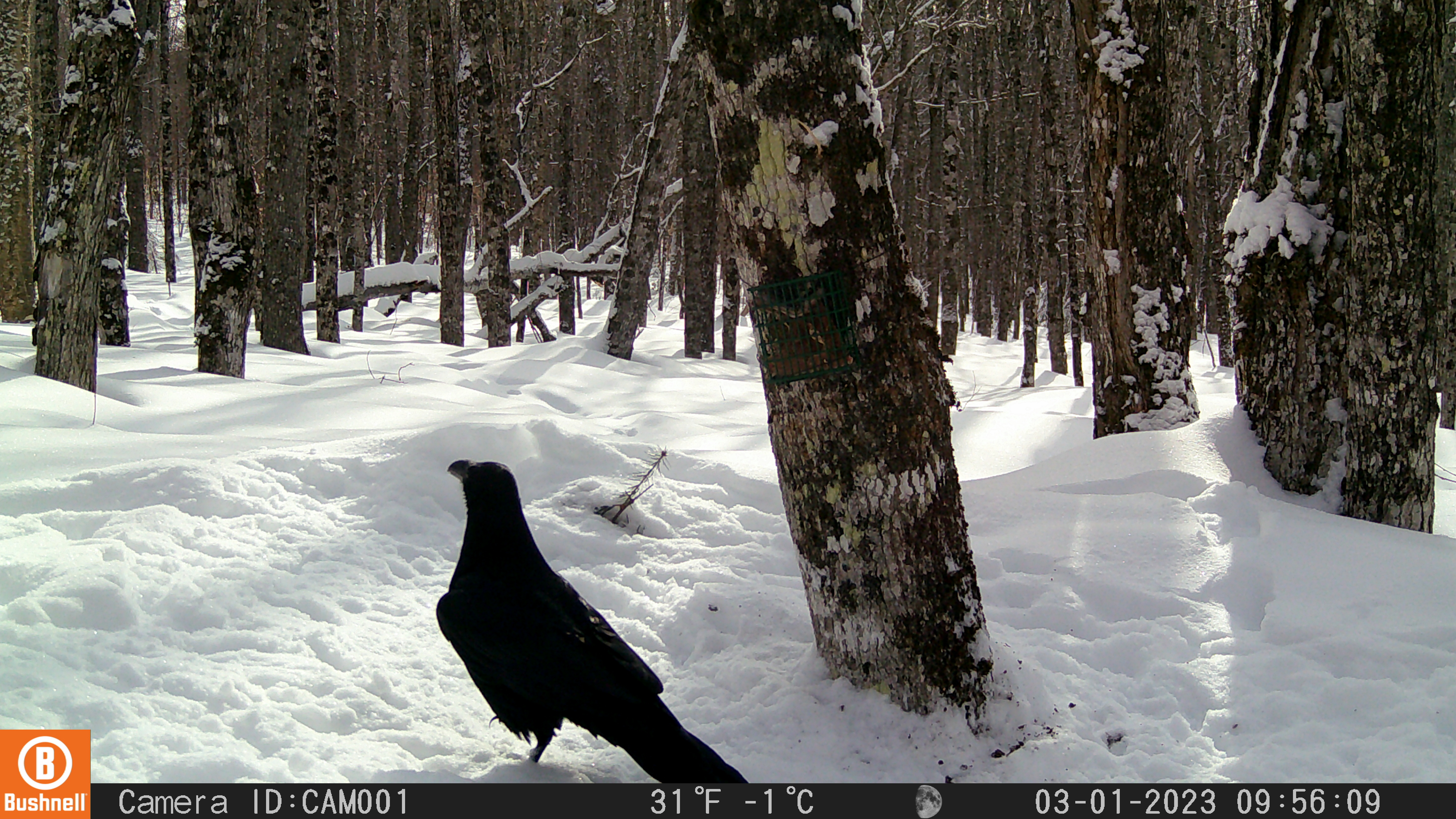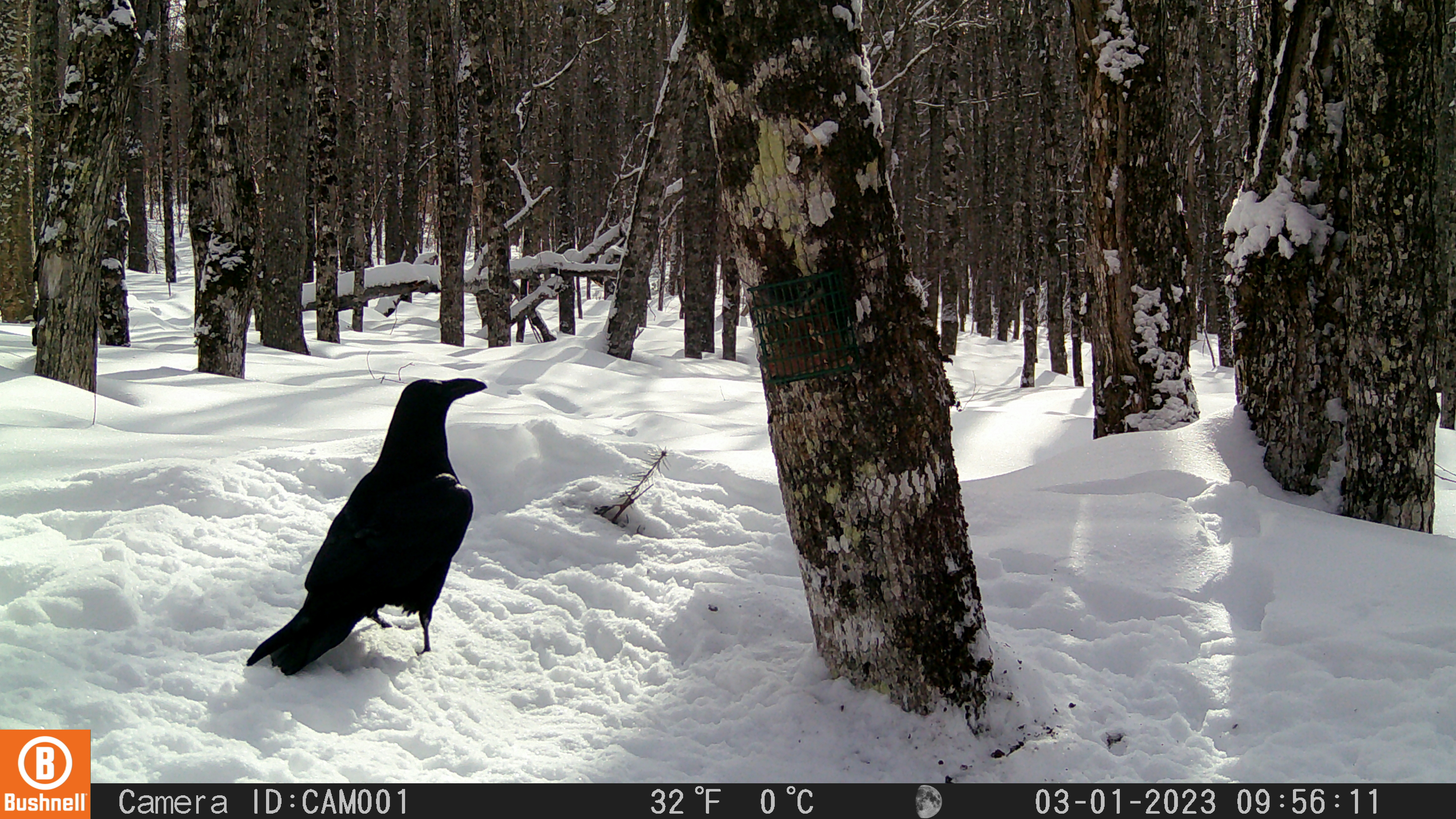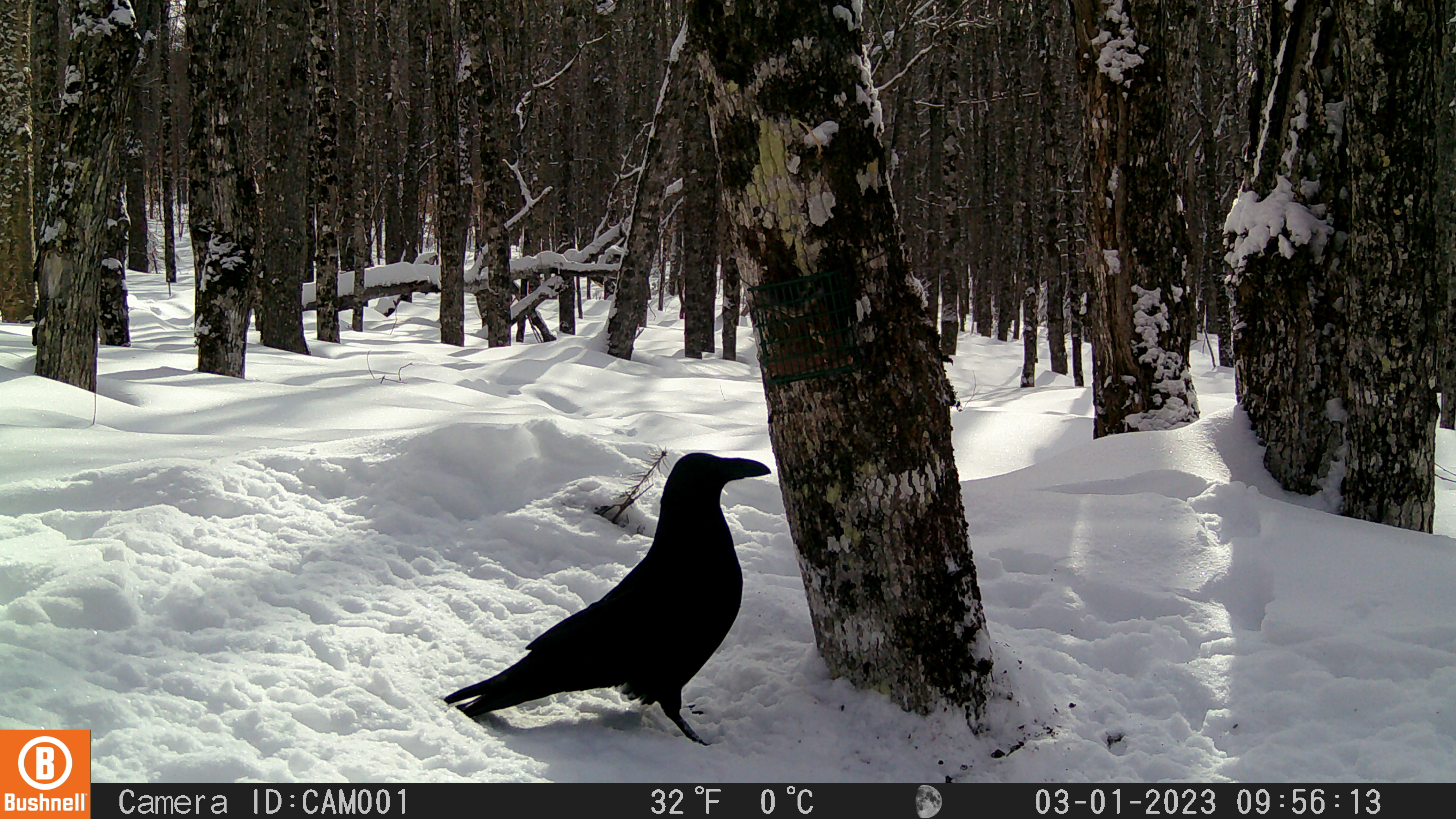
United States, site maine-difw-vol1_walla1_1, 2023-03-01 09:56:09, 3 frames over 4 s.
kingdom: Animalia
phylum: Chordata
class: Aves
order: Passeriformes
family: Corvidae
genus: Corvus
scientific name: Corvus corax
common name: common raven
Common raven (Corvus corax).